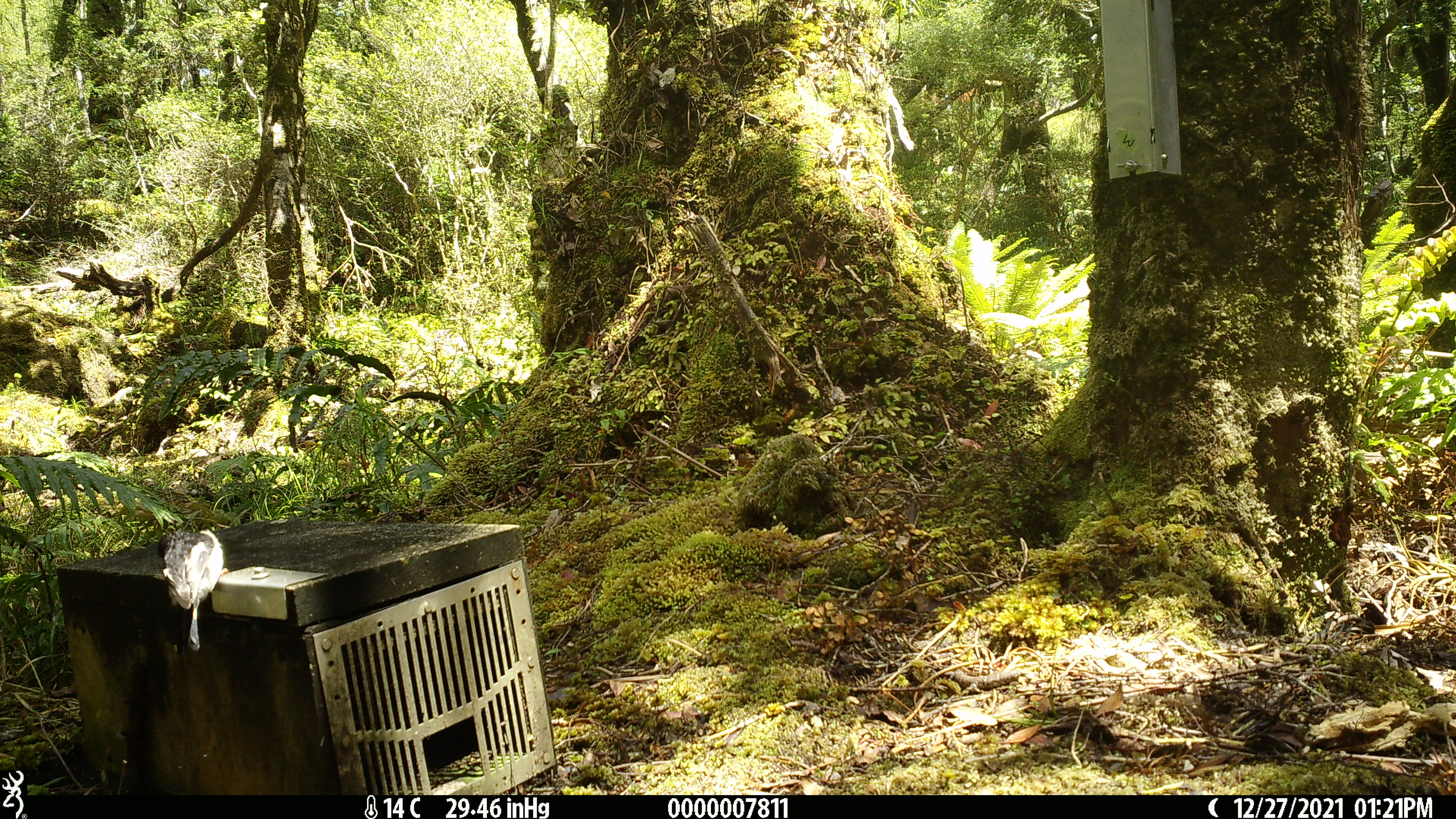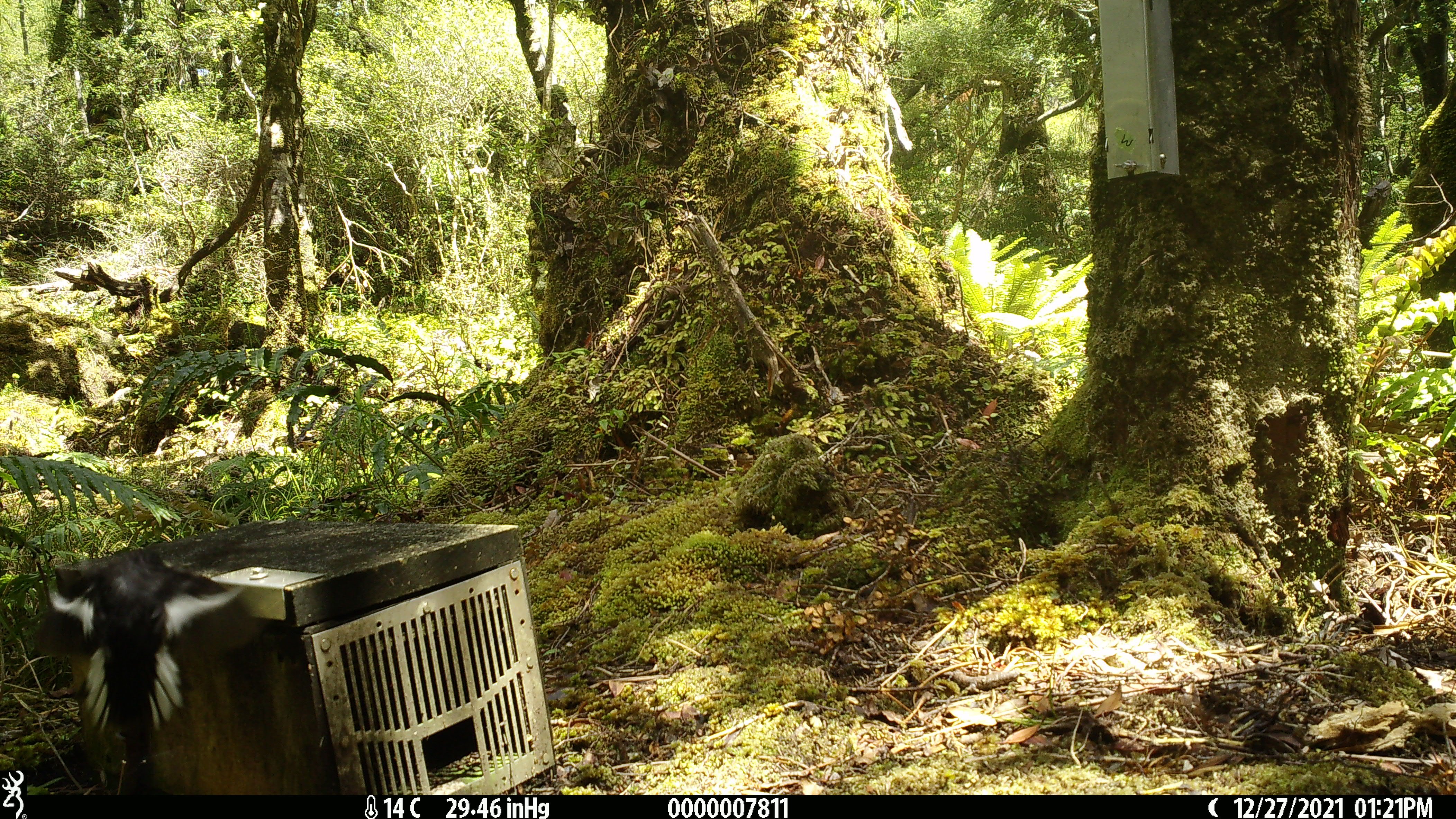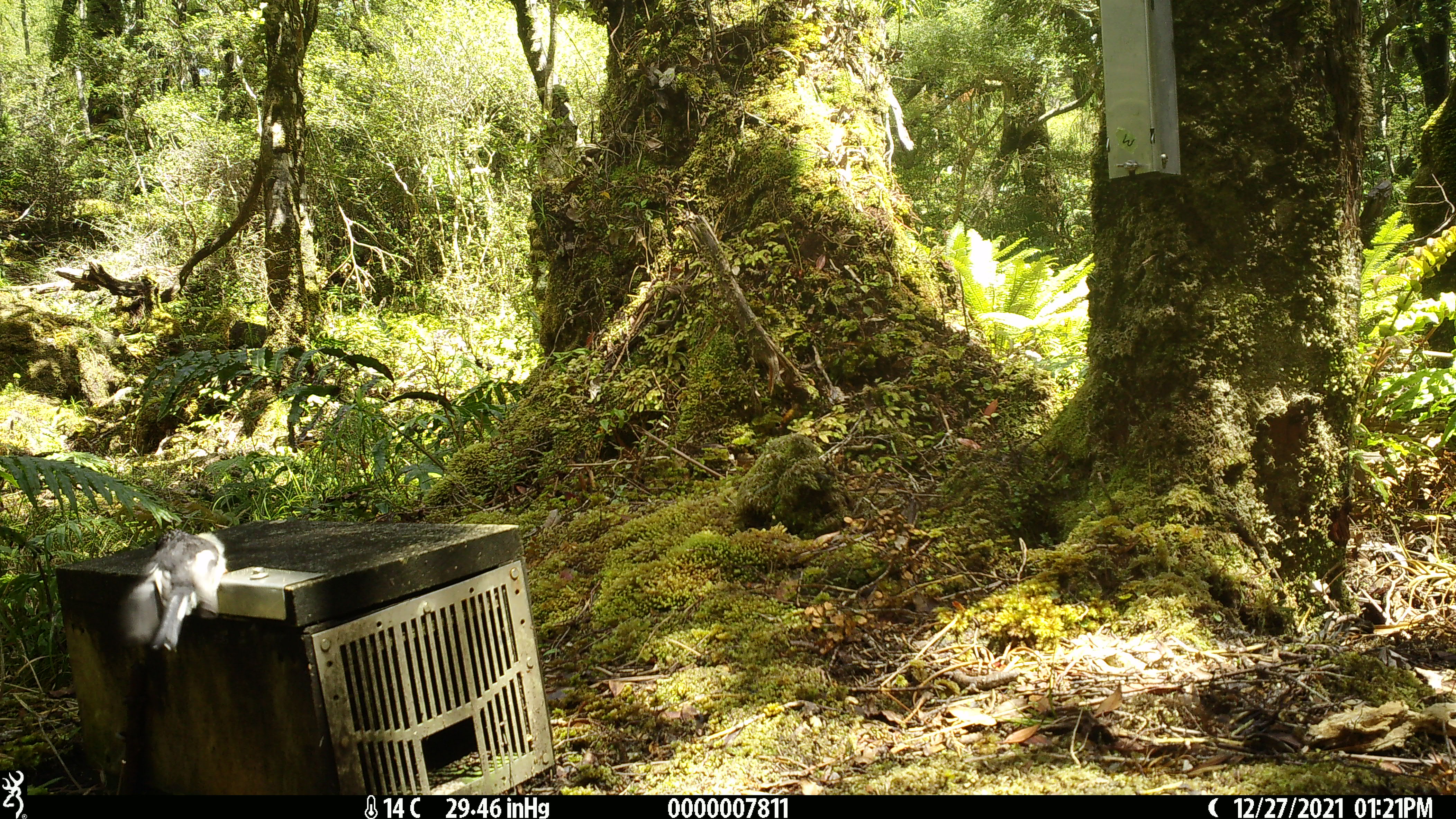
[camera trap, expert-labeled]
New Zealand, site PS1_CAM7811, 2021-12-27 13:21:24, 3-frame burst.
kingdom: Animalia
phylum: Chordata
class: Aves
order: Passeriformes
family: Petroicidae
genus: Petroica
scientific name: Petroica macrocephala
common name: tomtit